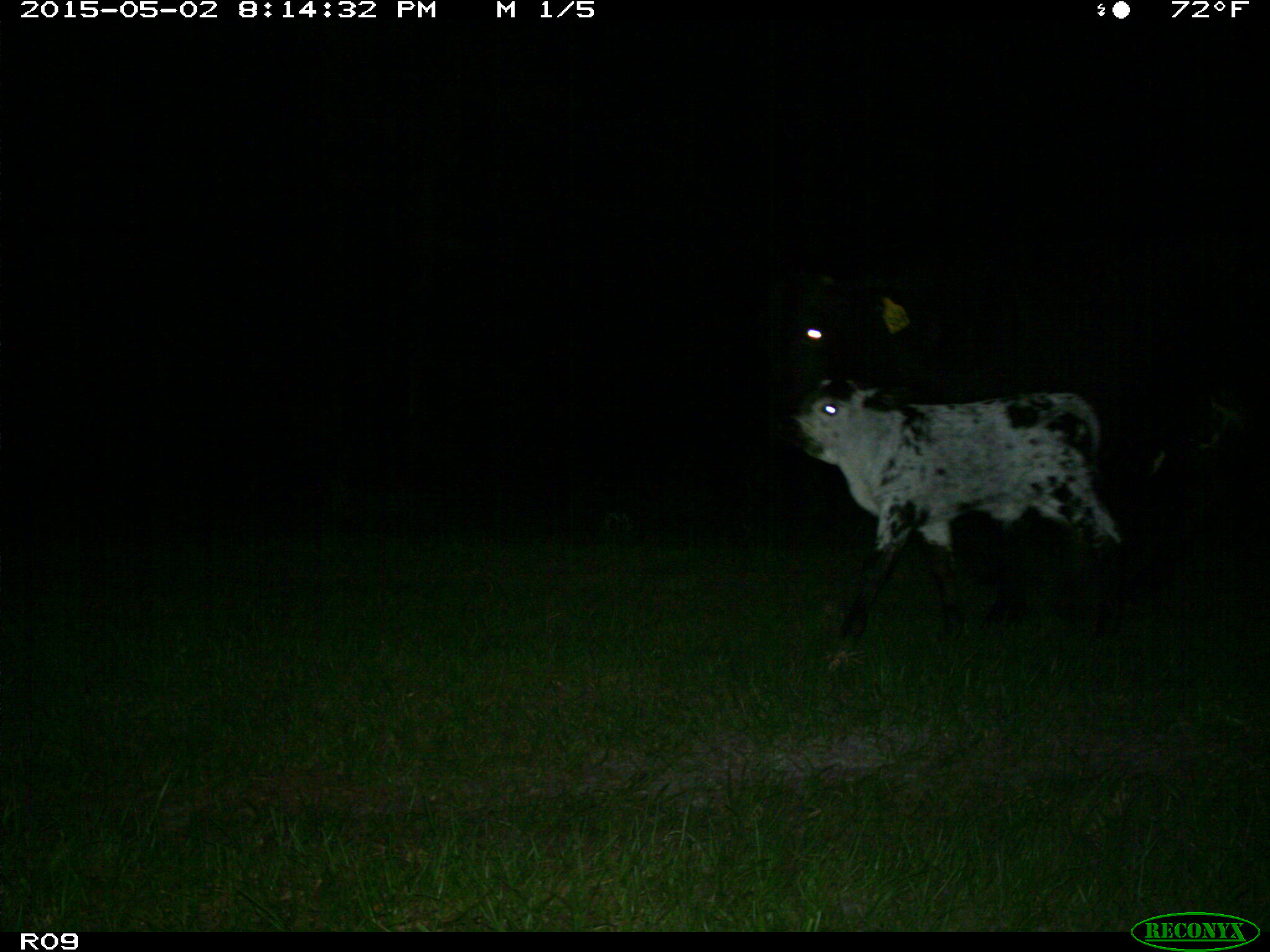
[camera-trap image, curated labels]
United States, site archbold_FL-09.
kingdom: Animalia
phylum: Chordata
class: Mammalia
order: Artiodactyla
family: Bovidae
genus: Bos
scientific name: Bos taurus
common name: domestic cow